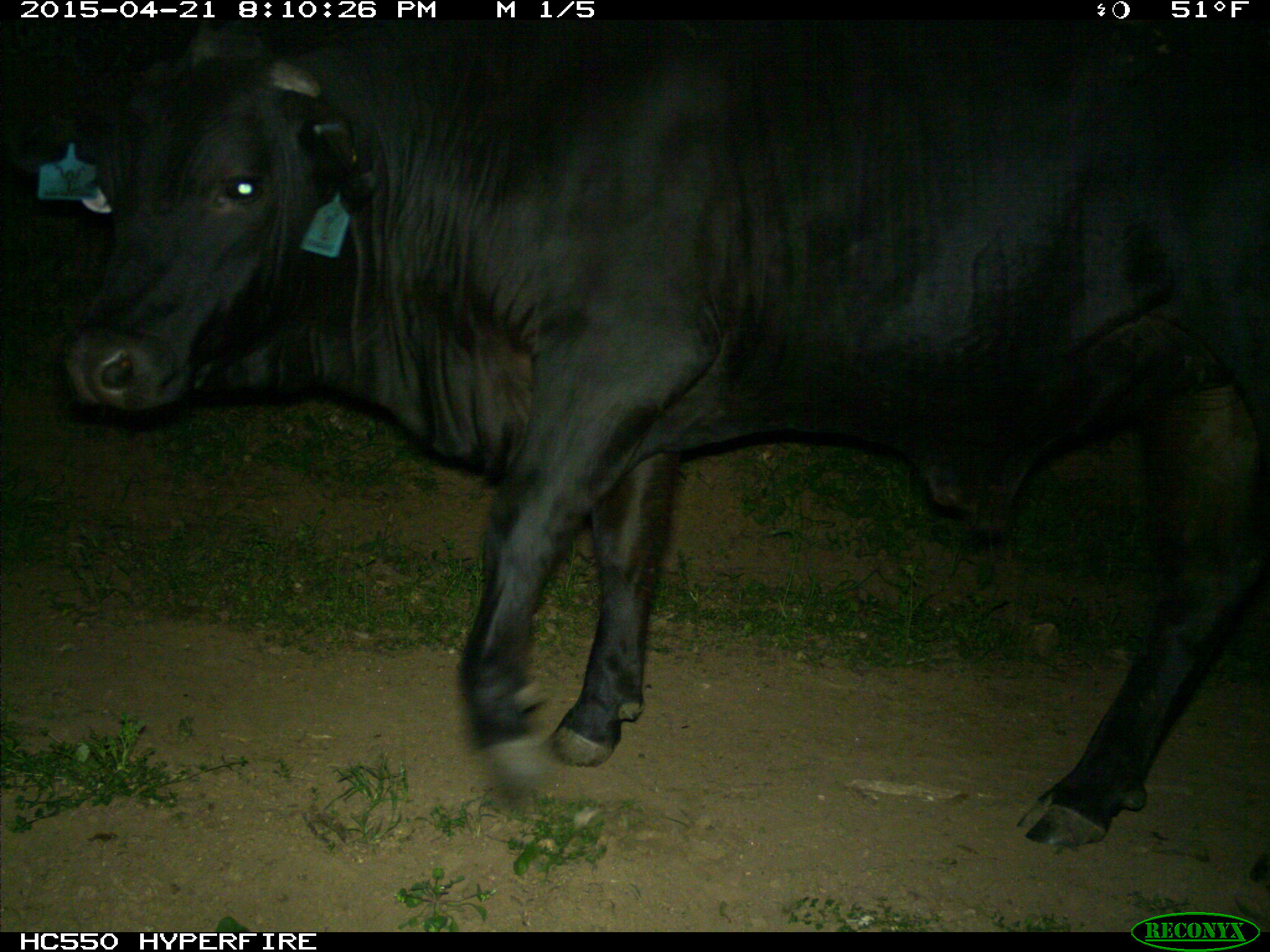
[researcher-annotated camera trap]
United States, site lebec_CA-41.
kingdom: Animalia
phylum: Chordata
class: Mammalia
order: Artiodactyla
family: Bovidae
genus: Bos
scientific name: Bos taurus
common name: domestic cow